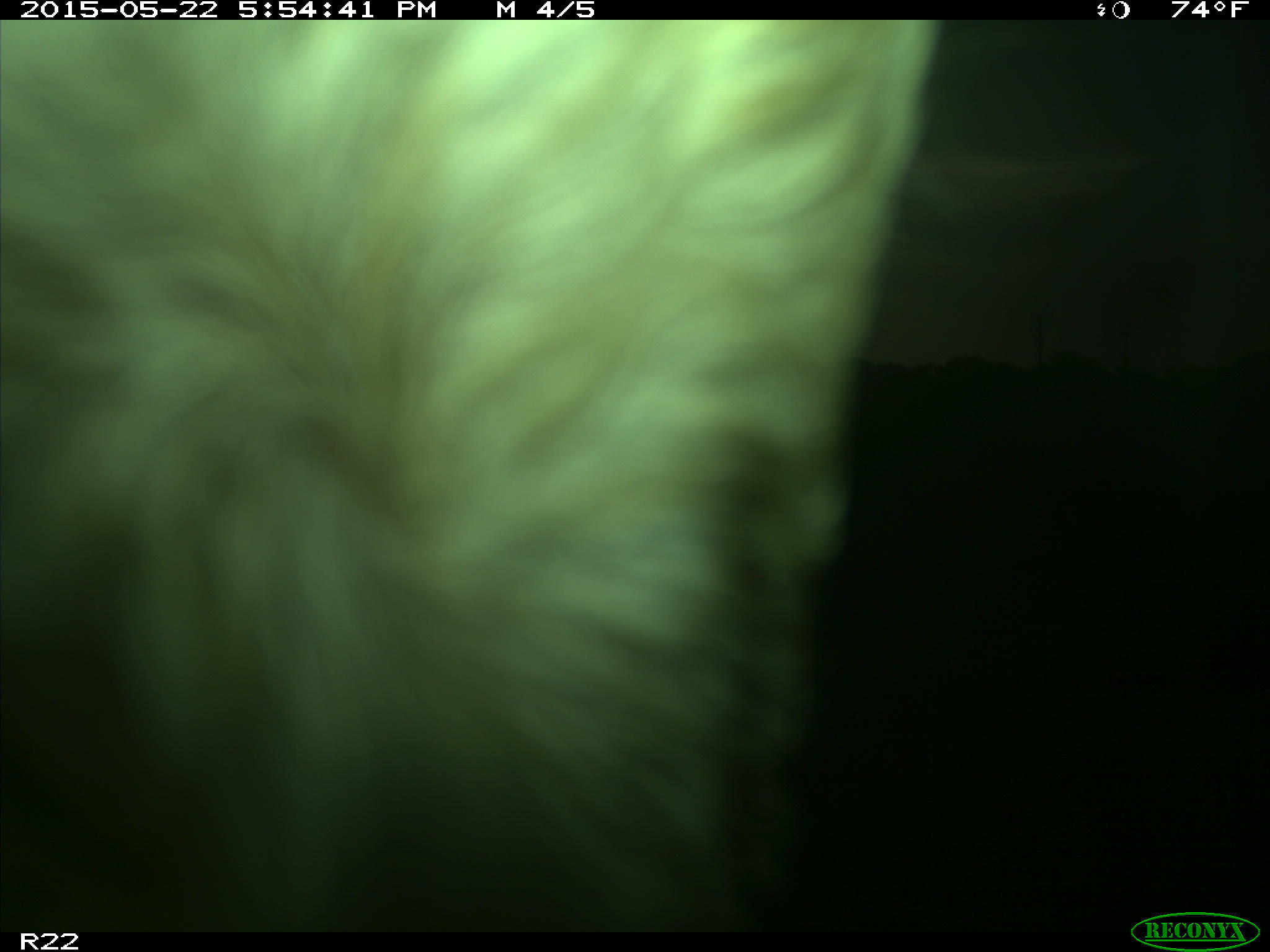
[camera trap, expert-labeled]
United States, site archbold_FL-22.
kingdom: Animalia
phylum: Chordata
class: Mammalia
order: Artiodactyla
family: Bovidae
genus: Bos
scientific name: Bos taurus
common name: domestic cow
Bos taurus (domestic cow).